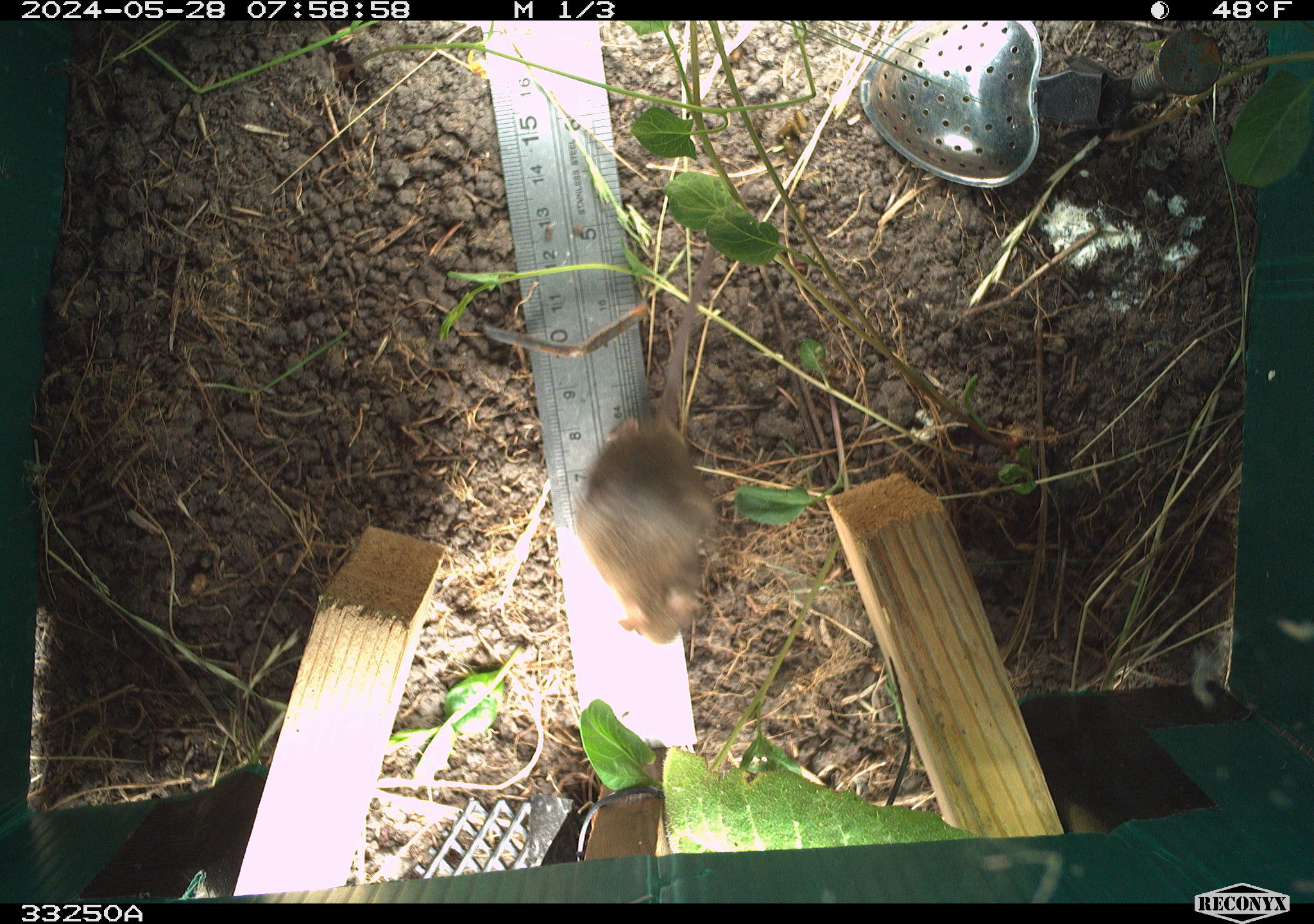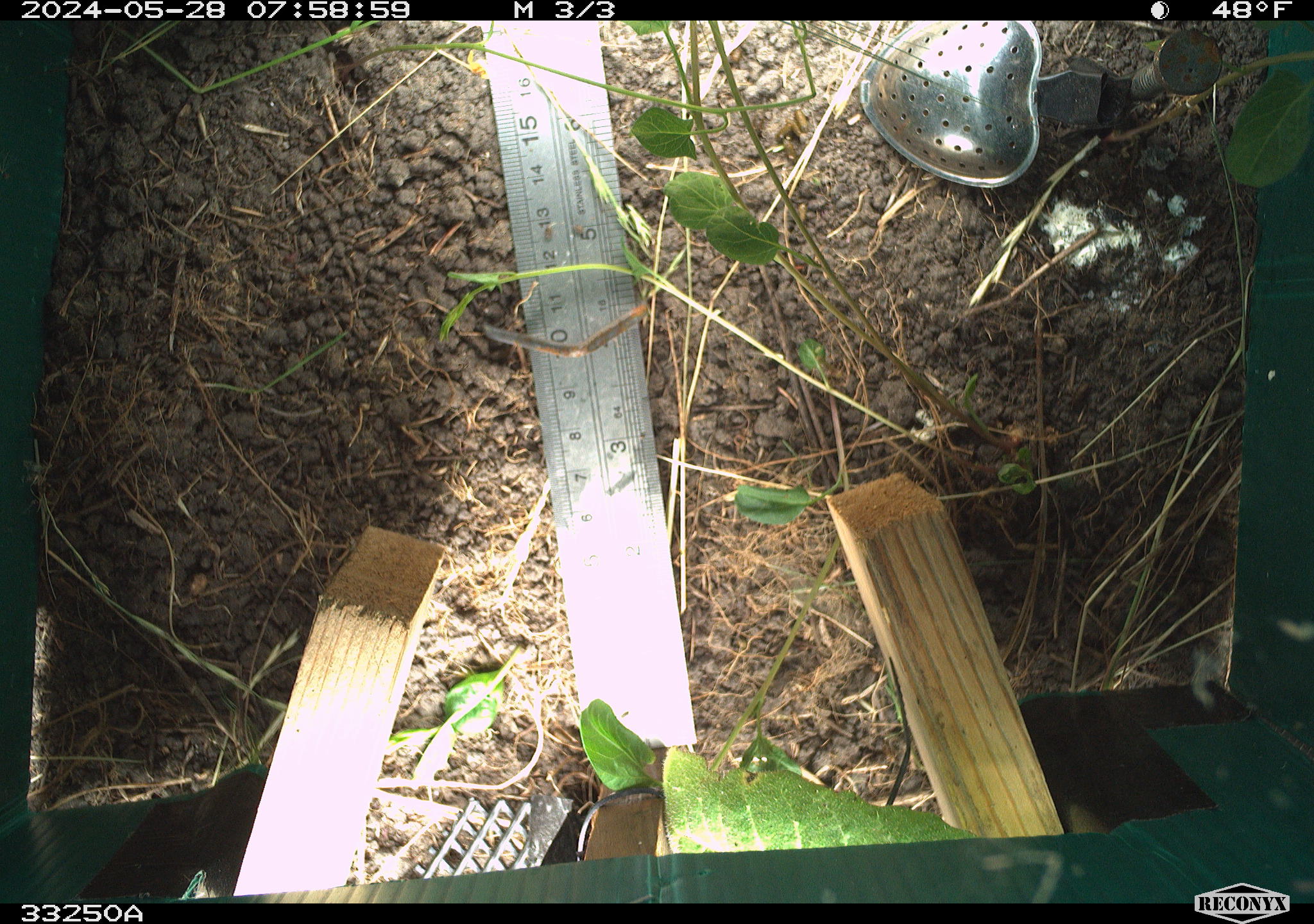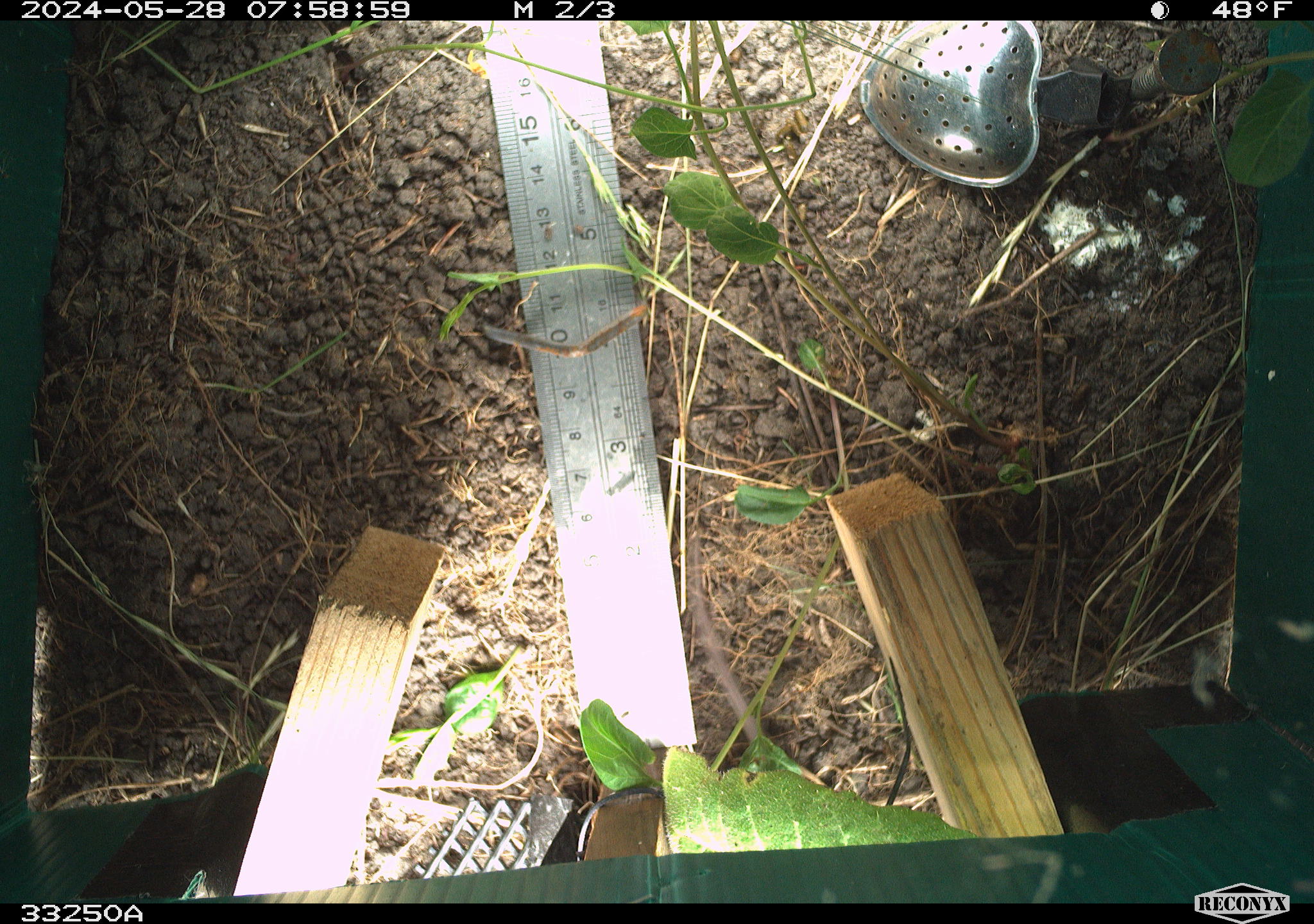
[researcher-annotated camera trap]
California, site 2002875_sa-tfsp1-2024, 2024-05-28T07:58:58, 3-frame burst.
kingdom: Animalia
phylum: Chordata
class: Mammalia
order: Rodentia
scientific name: Rodentia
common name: mouse species